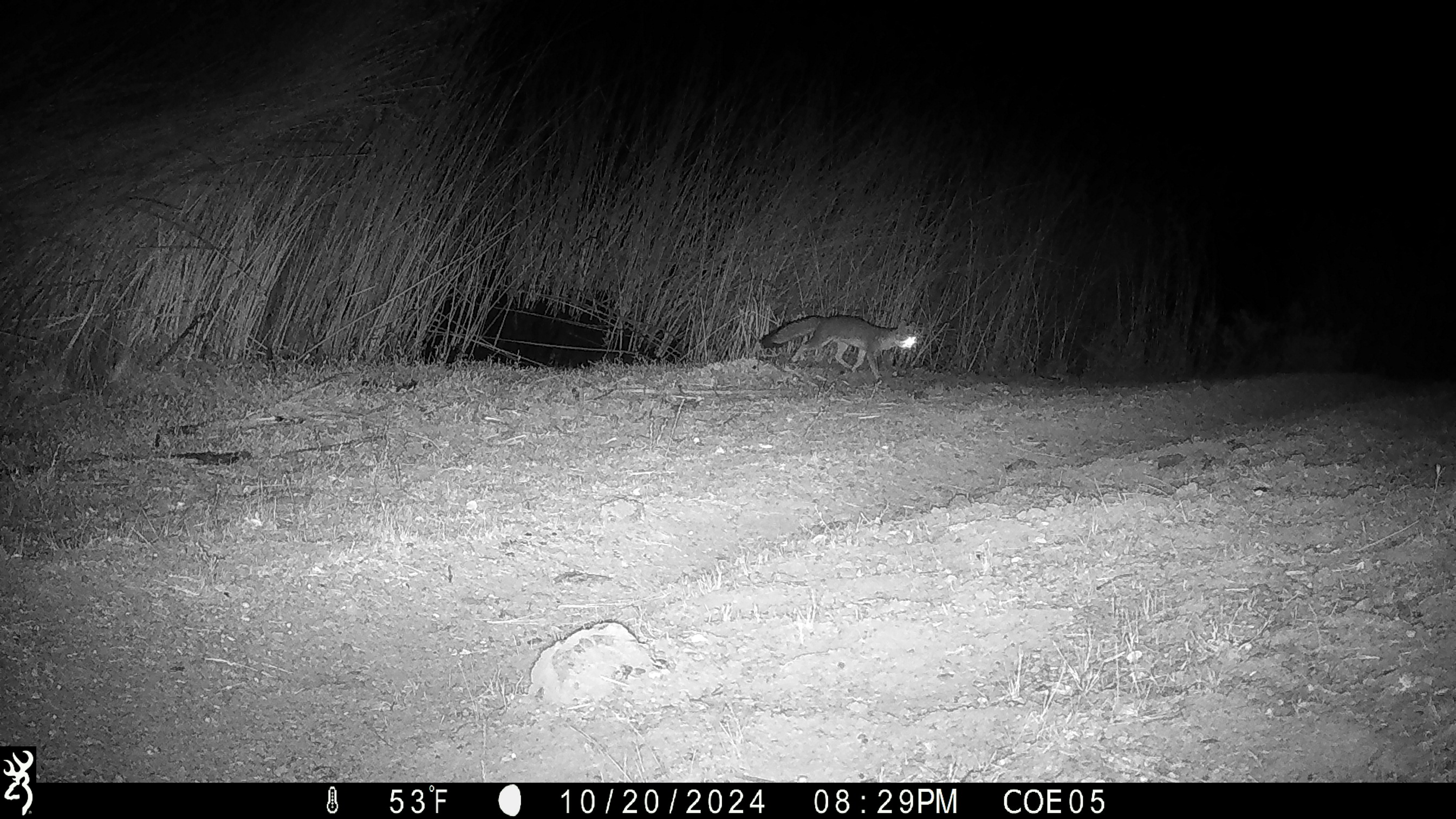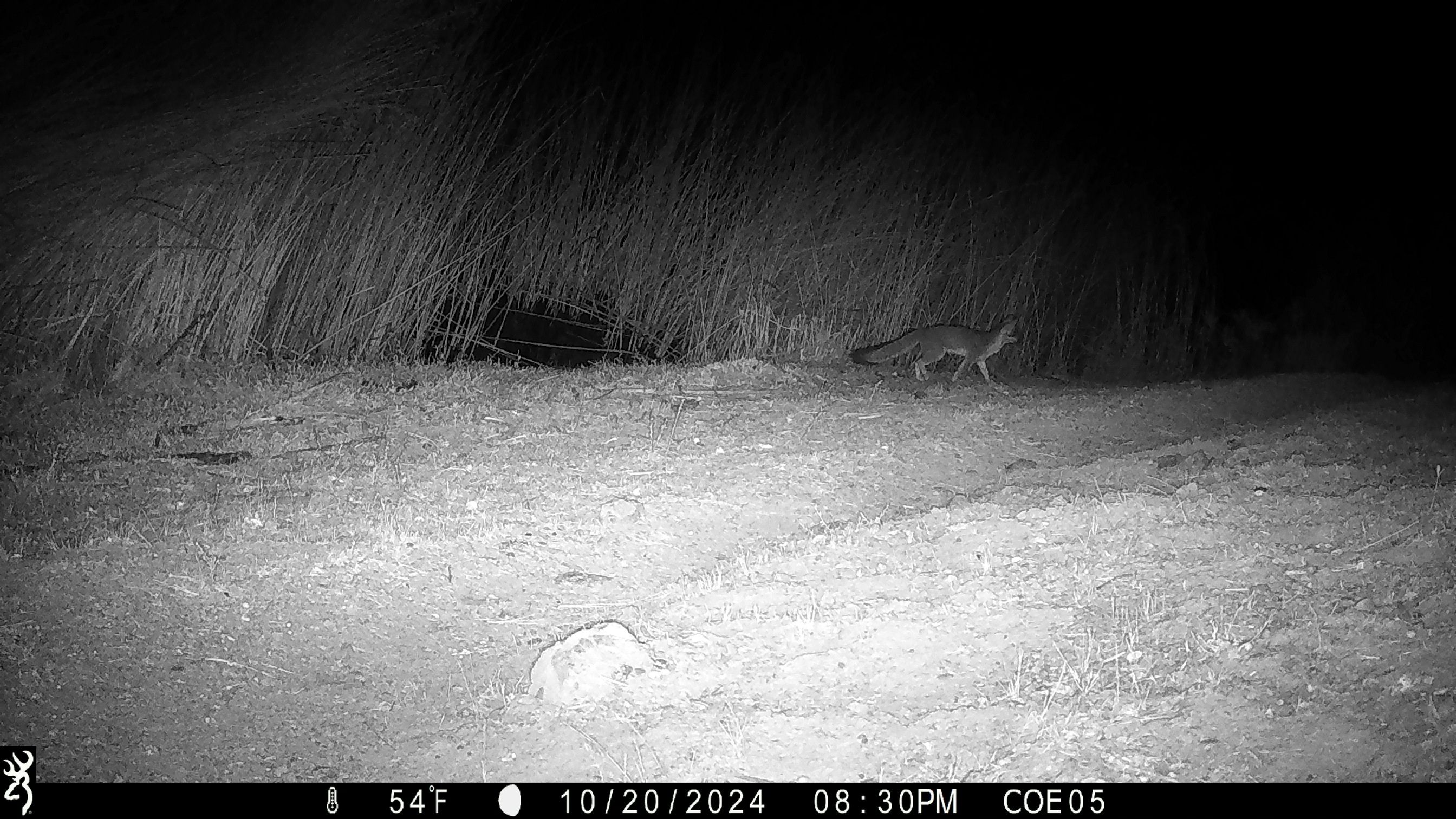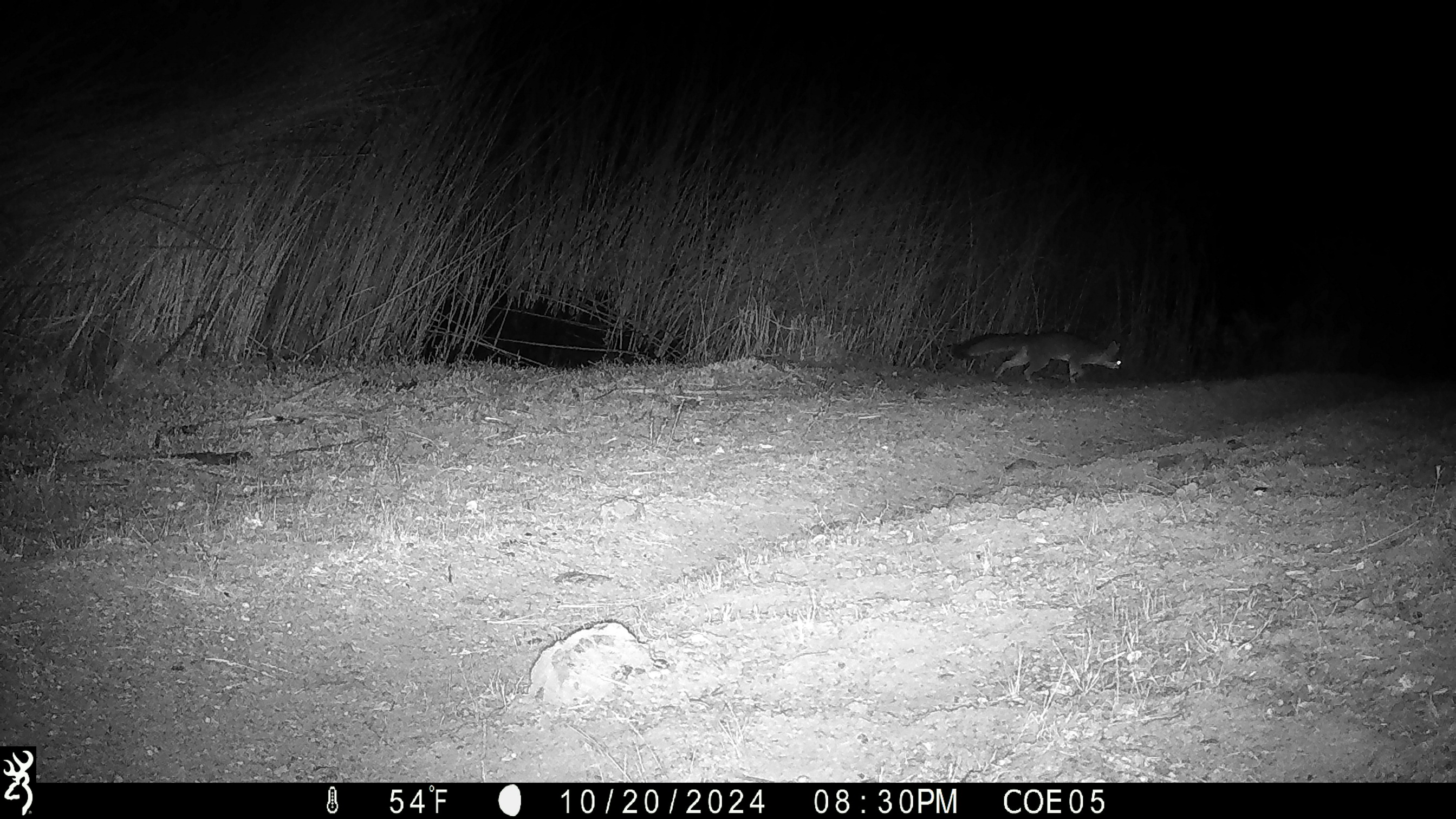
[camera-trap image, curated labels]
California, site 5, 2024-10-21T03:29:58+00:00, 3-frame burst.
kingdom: Animalia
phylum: Chordata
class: Mammalia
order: Carnivora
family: Canidae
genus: Urocyon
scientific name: Urocyon cinereoargenteus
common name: gray fox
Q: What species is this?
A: Gray fox (Urocyon cinereoargenteus).